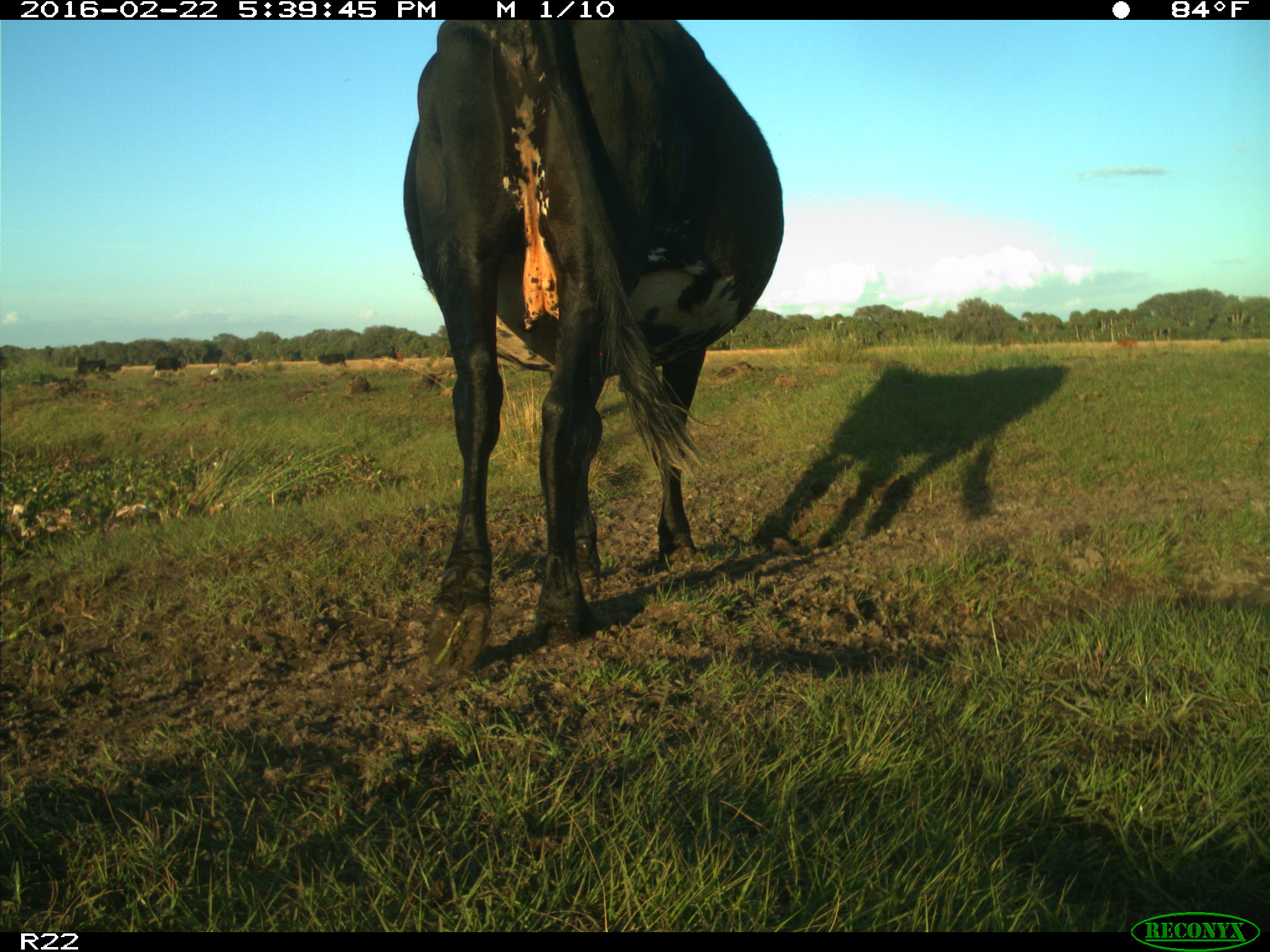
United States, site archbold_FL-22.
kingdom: Animalia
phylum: Chordata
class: Mammalia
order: Artiodactyla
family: Bovidae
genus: Bos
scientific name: Bos taurus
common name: domestic cow